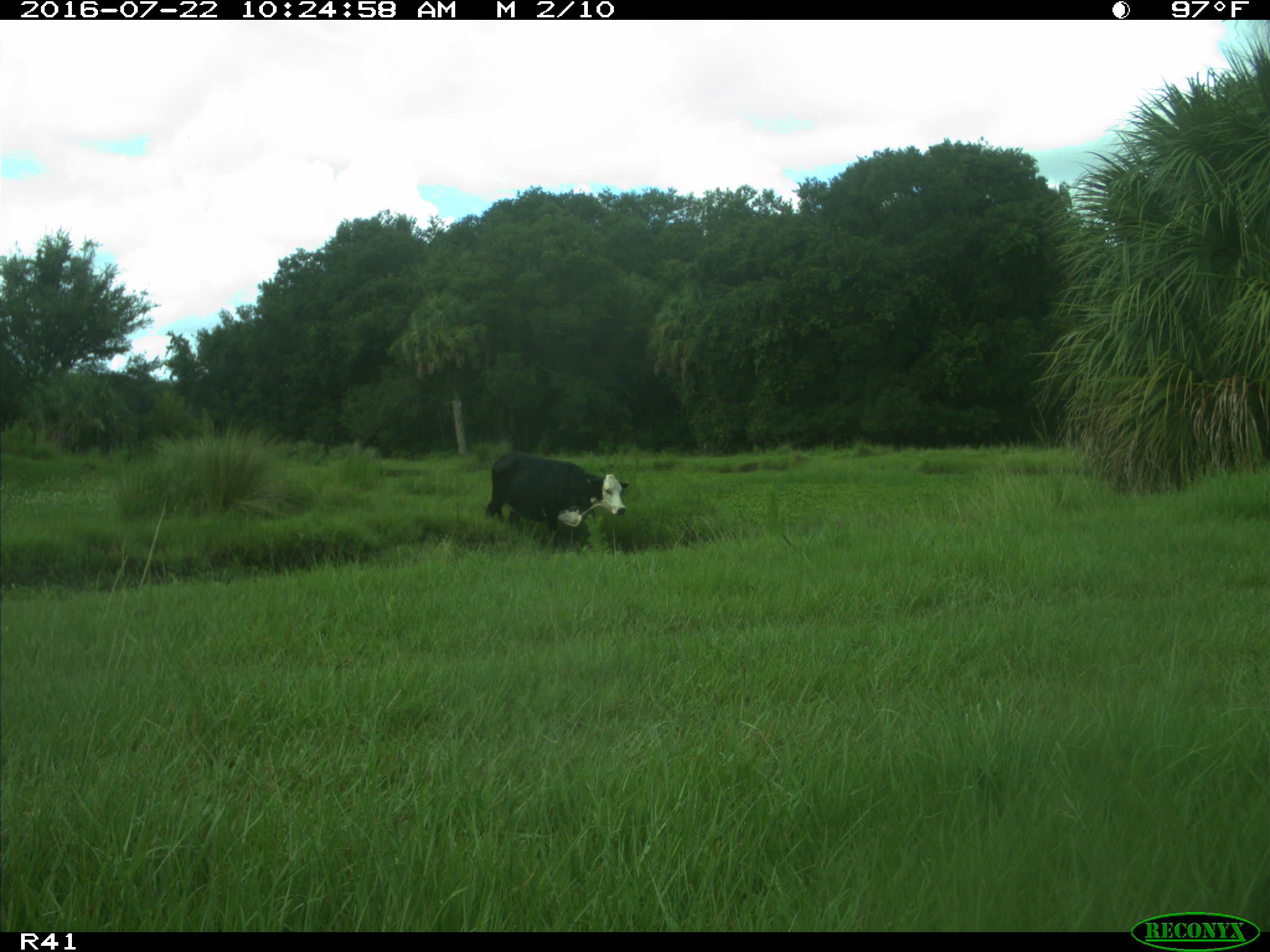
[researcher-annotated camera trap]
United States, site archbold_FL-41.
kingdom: Animalia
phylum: Chordata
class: Mammalia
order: Artiodactyla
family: Bovidae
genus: Bos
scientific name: Bos taurus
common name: domestic cow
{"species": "Bos taurus (domestic cow)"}